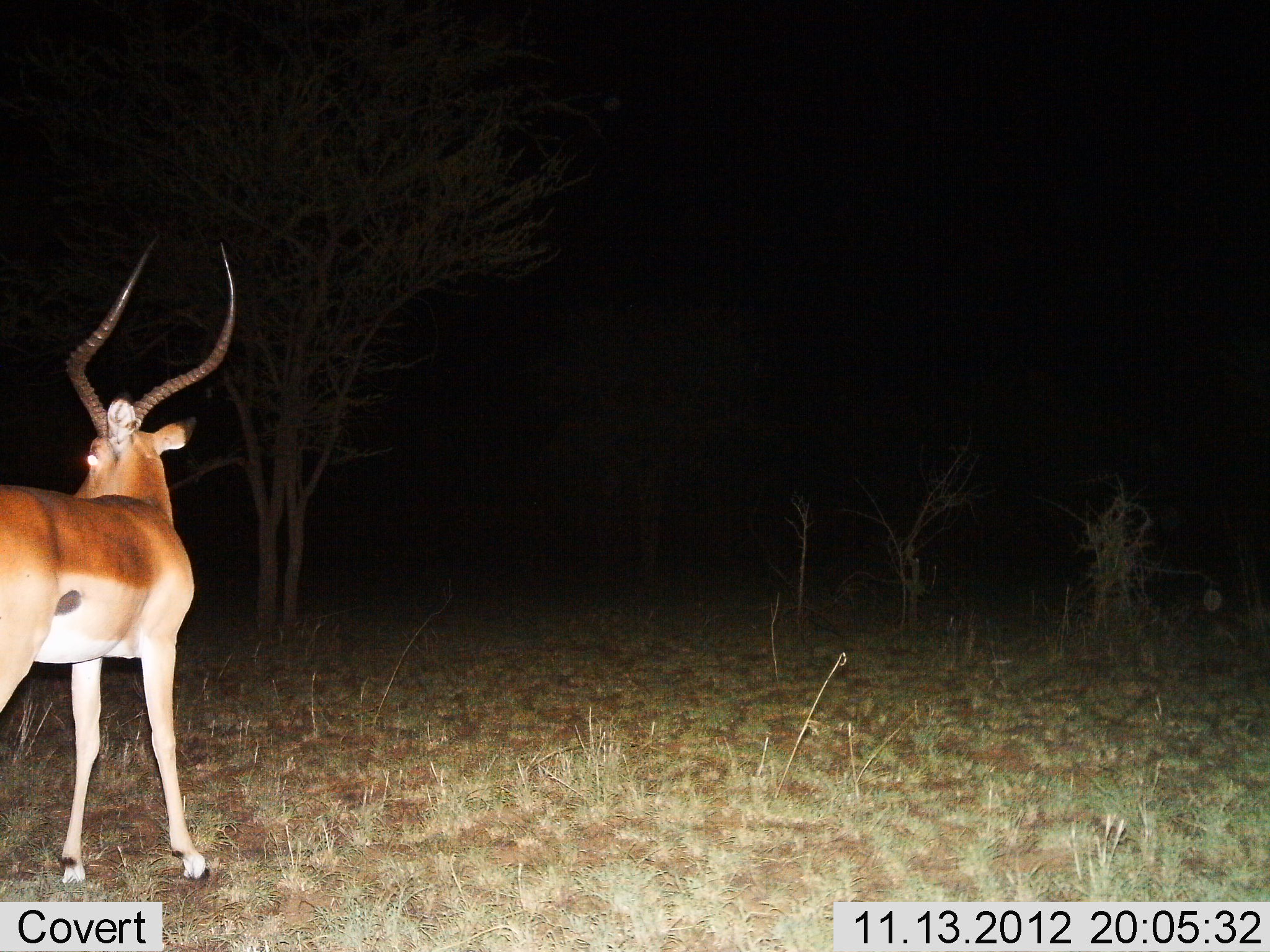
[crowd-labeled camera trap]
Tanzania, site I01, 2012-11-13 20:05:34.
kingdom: Animalia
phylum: Chordata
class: Mammalia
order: Artiodactyla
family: Bovidae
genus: Aepyceros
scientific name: Aepyceros melampus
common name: impala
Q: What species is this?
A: Impala (Aepyceros melampus).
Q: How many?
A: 1.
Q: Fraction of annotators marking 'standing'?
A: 100%.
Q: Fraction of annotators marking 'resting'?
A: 0%.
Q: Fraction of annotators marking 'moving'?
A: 0%.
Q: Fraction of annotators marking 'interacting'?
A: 0%.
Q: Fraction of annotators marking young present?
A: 0%.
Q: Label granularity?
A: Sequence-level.